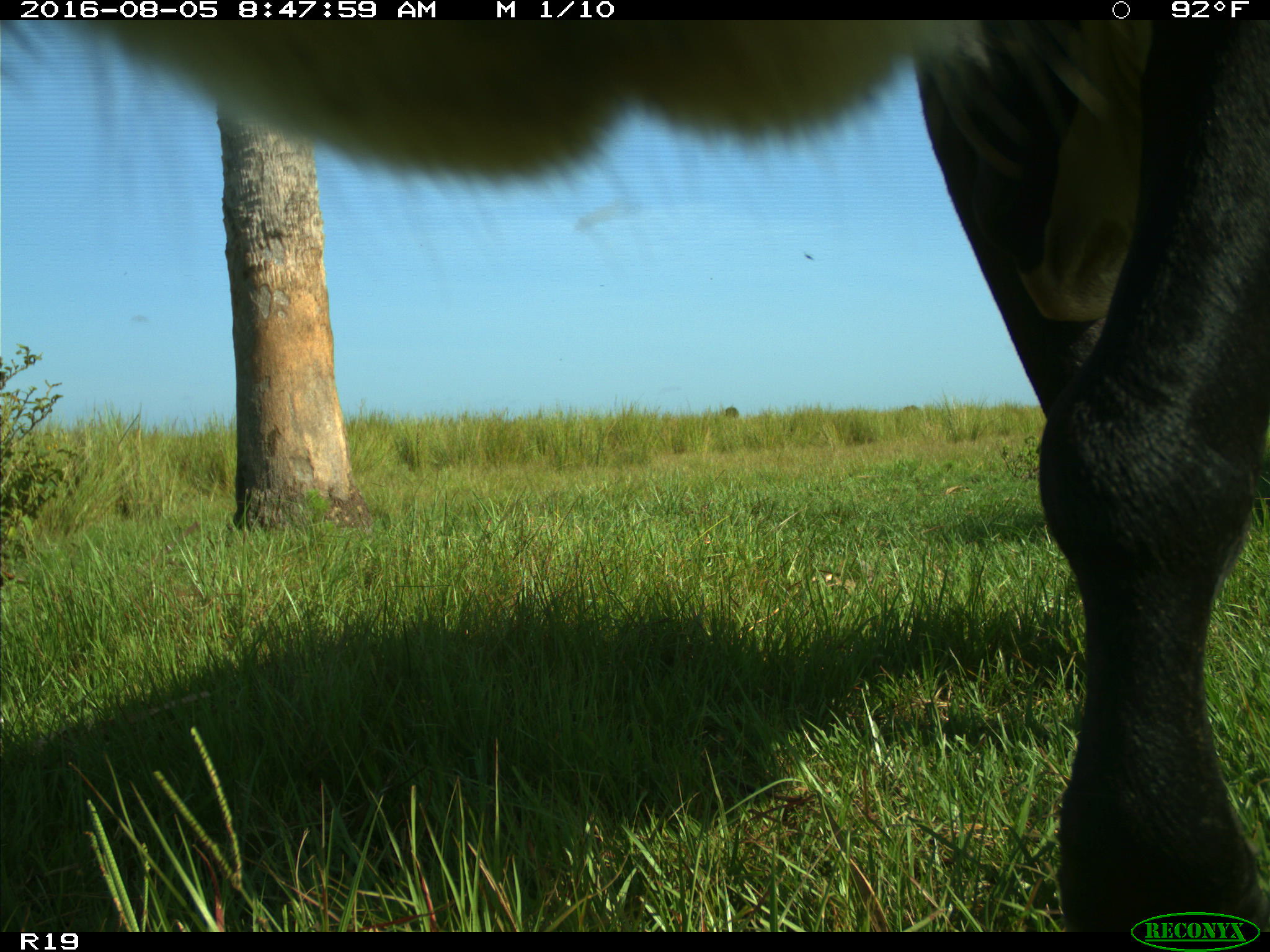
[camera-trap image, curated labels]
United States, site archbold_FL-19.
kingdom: Animalia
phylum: Chordata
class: Mammalia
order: Artiodactyla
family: Bovidae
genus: Bos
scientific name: Bos taurus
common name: domestic cow